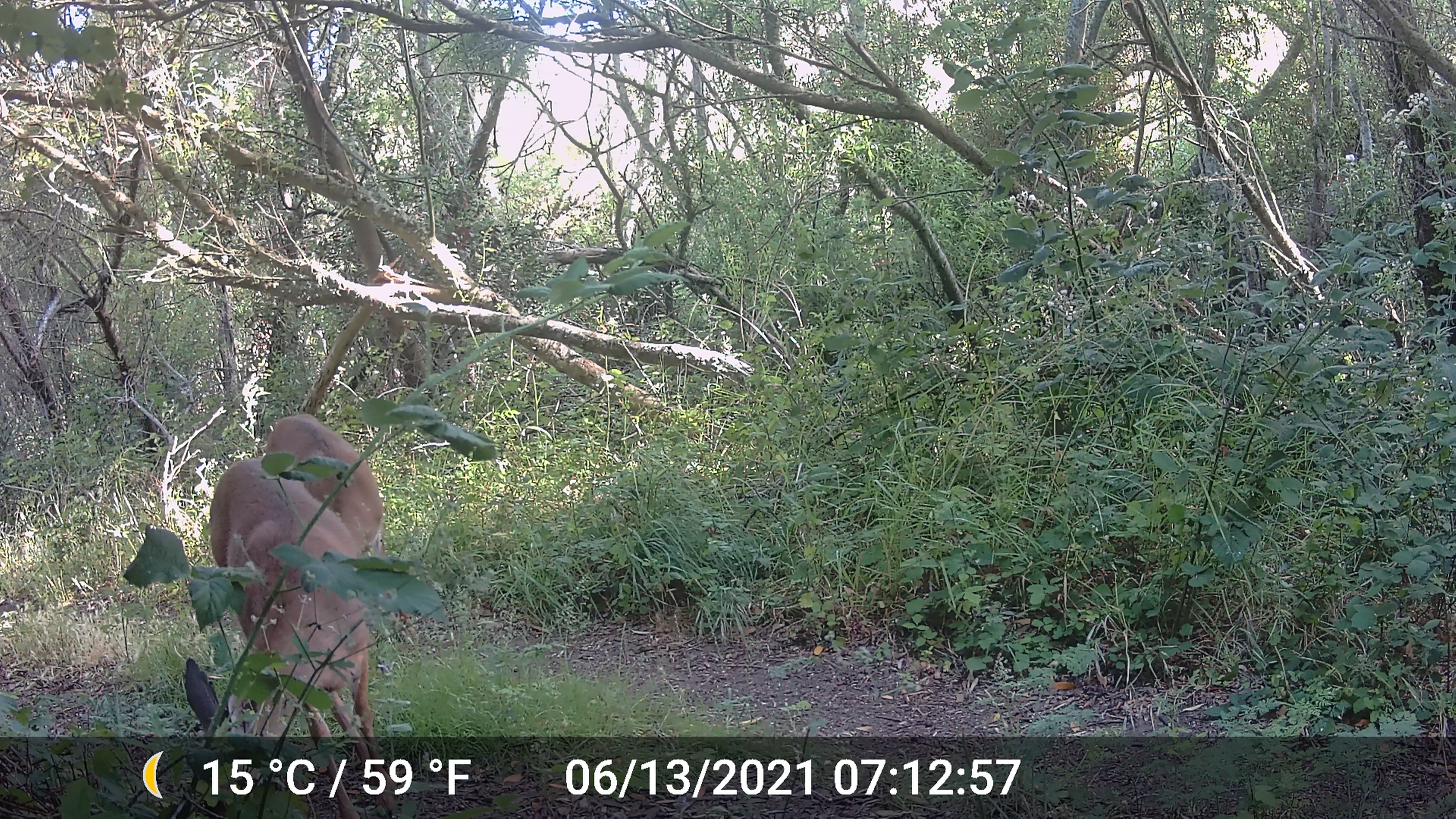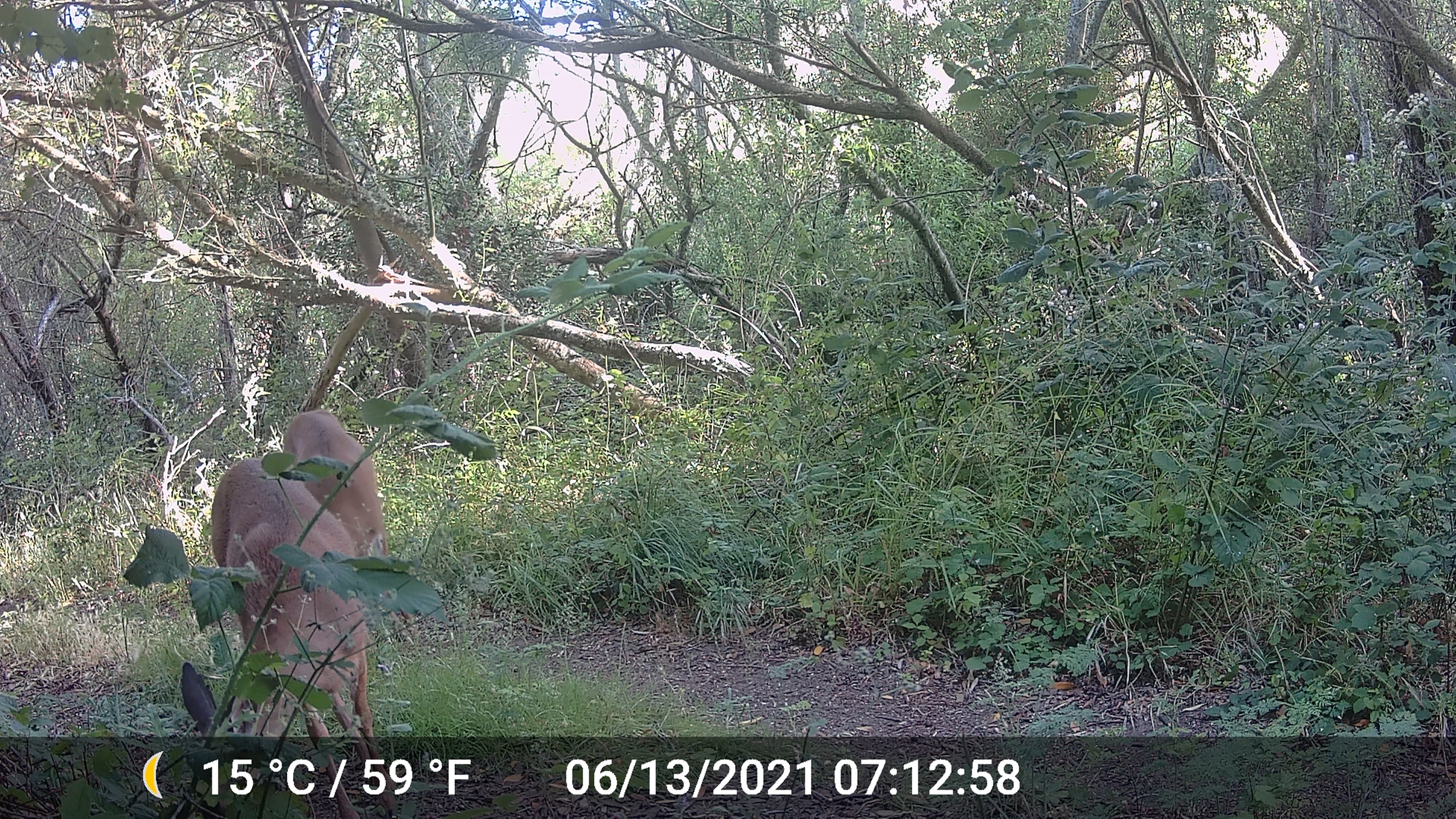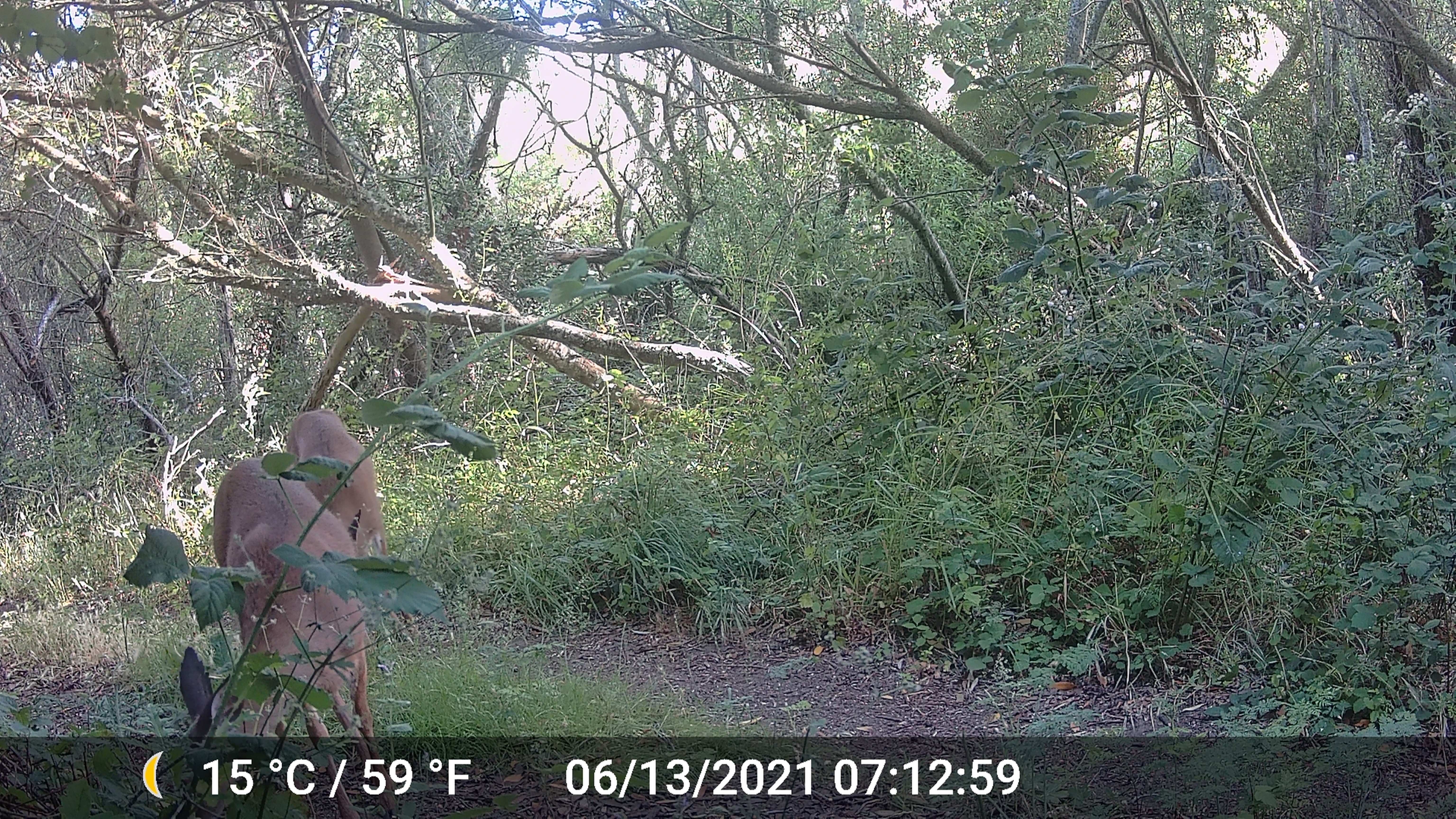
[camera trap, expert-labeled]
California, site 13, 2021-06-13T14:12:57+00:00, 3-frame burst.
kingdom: Animalia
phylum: Chordata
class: Mammalia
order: Artiodactyla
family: Cervidae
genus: Odocoileus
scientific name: Odocoileus hemionus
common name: mule deer